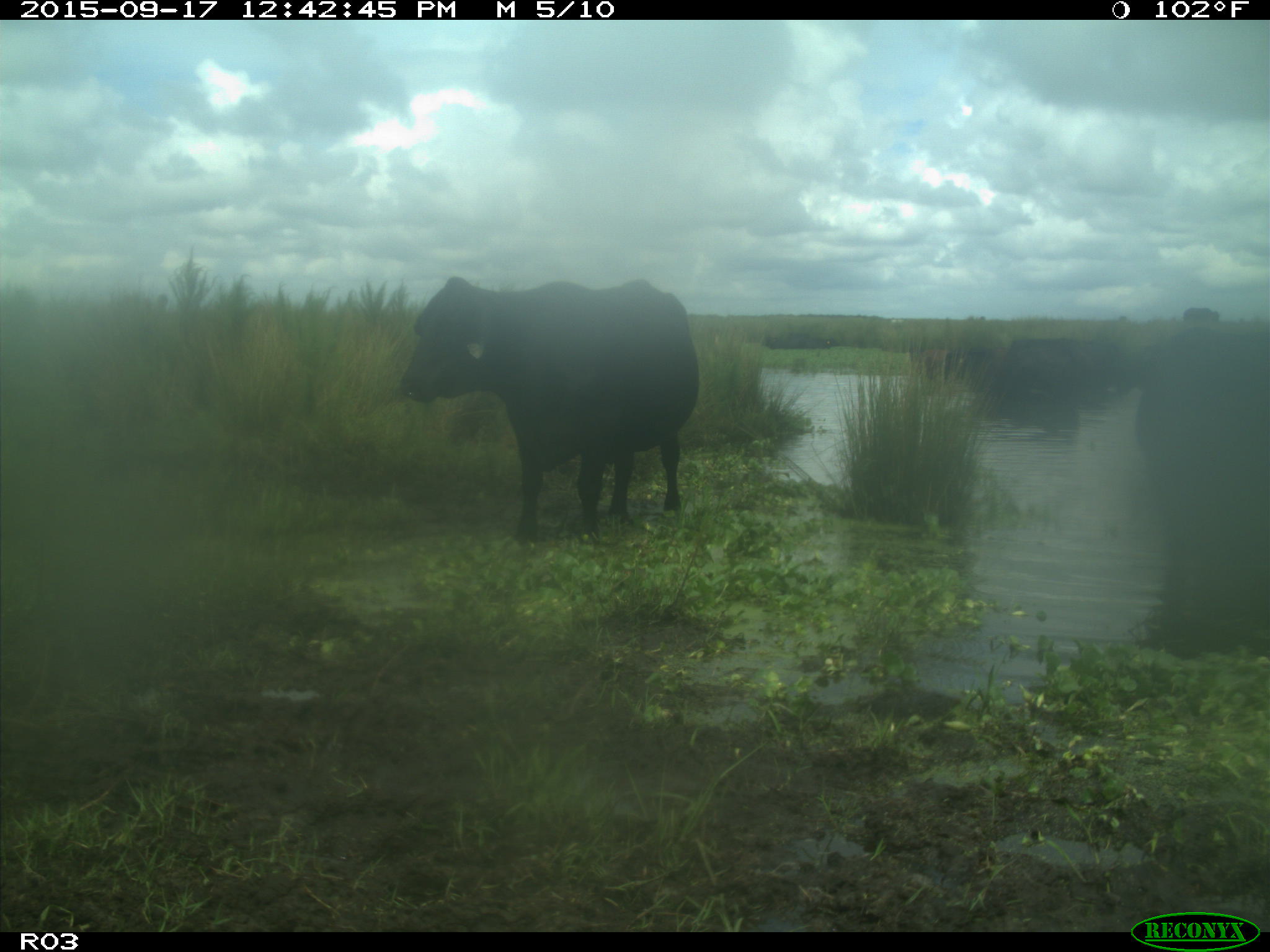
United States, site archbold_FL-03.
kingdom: Animalia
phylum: Chordata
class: Mammalia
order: Artiodactyla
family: Bovidae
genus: Bos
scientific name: Bos taurus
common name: domestic cow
Bos taurus (domestic cow).